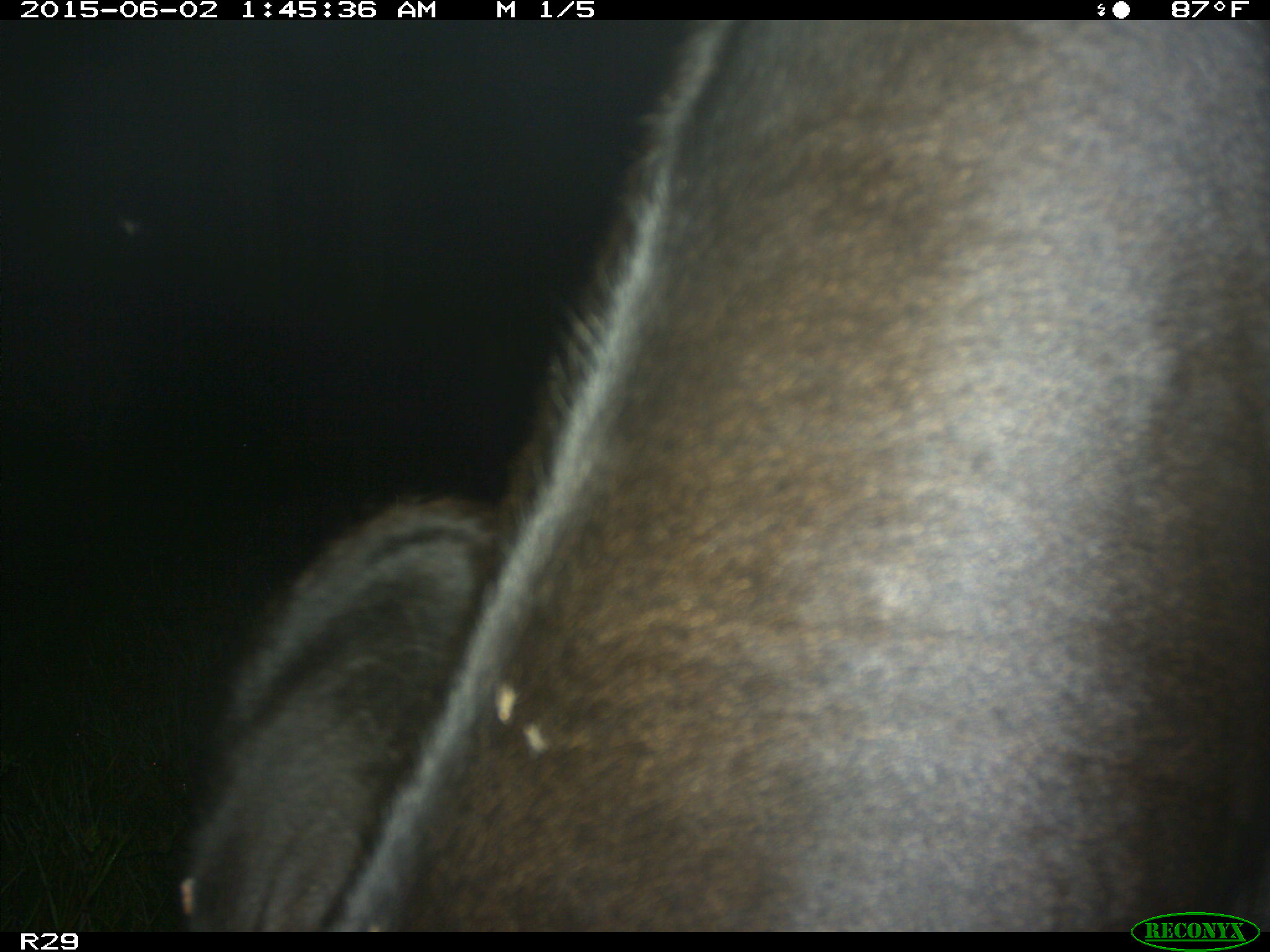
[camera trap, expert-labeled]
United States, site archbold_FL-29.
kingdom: Animalia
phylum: Chordata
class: Mammalia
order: Artiodactyla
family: Bovidae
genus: Bos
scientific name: Bos taurus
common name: domestic cow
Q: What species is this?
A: Bos taurus (domestic cow).